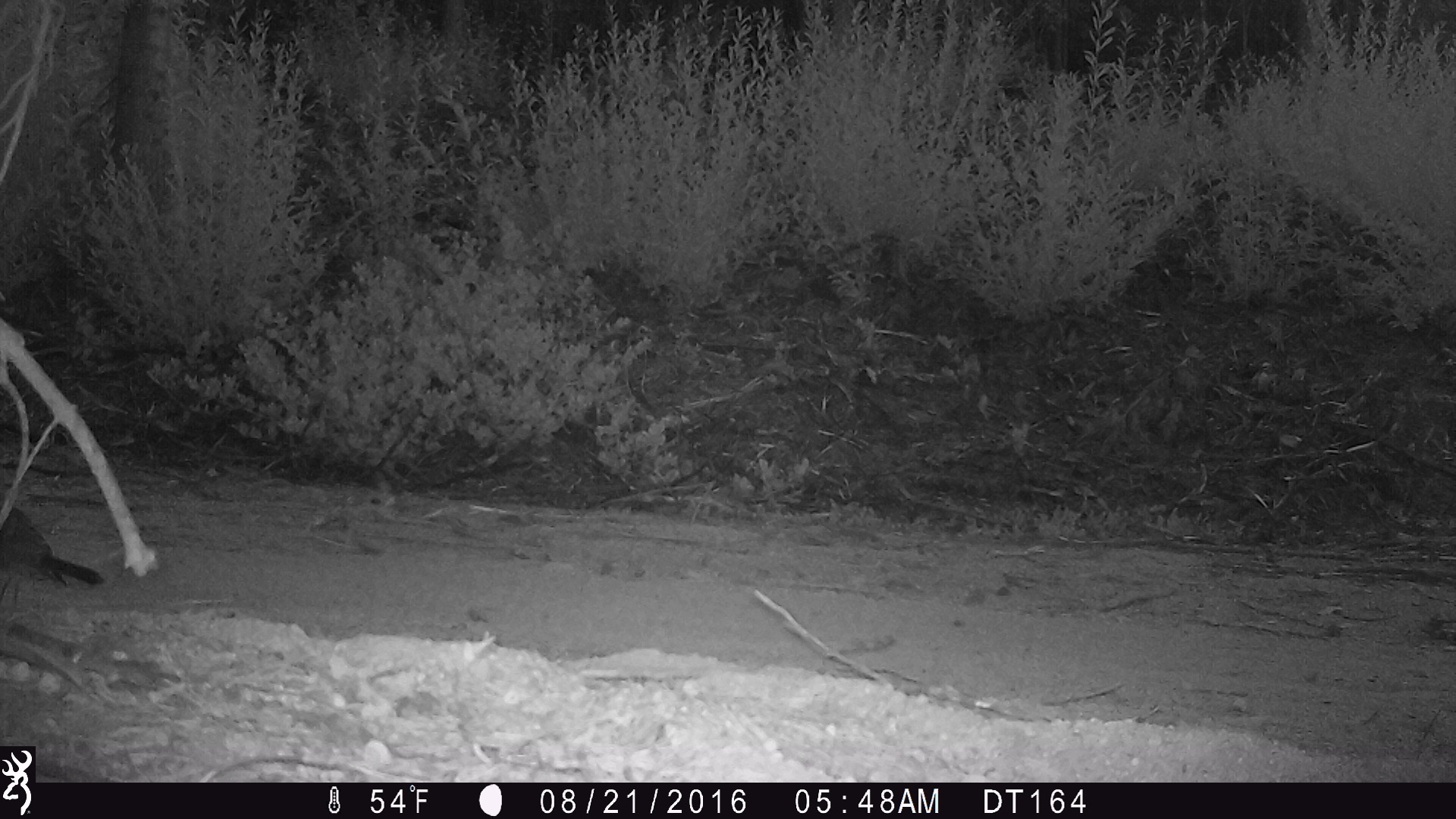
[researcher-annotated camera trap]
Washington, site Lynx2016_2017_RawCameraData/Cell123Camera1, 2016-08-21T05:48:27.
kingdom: Animalia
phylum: Chordata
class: Aves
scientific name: Aves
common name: birds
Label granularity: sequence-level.